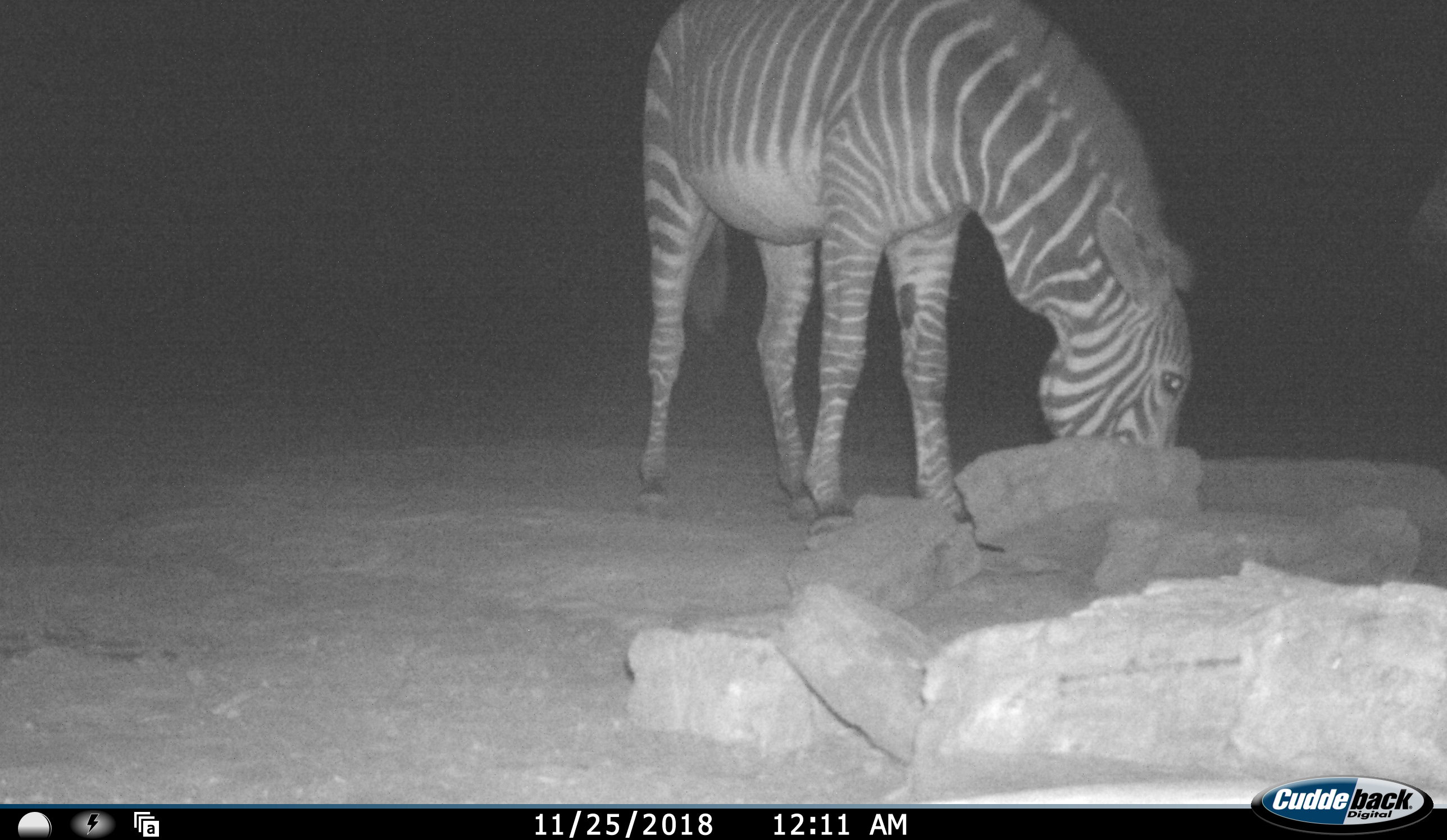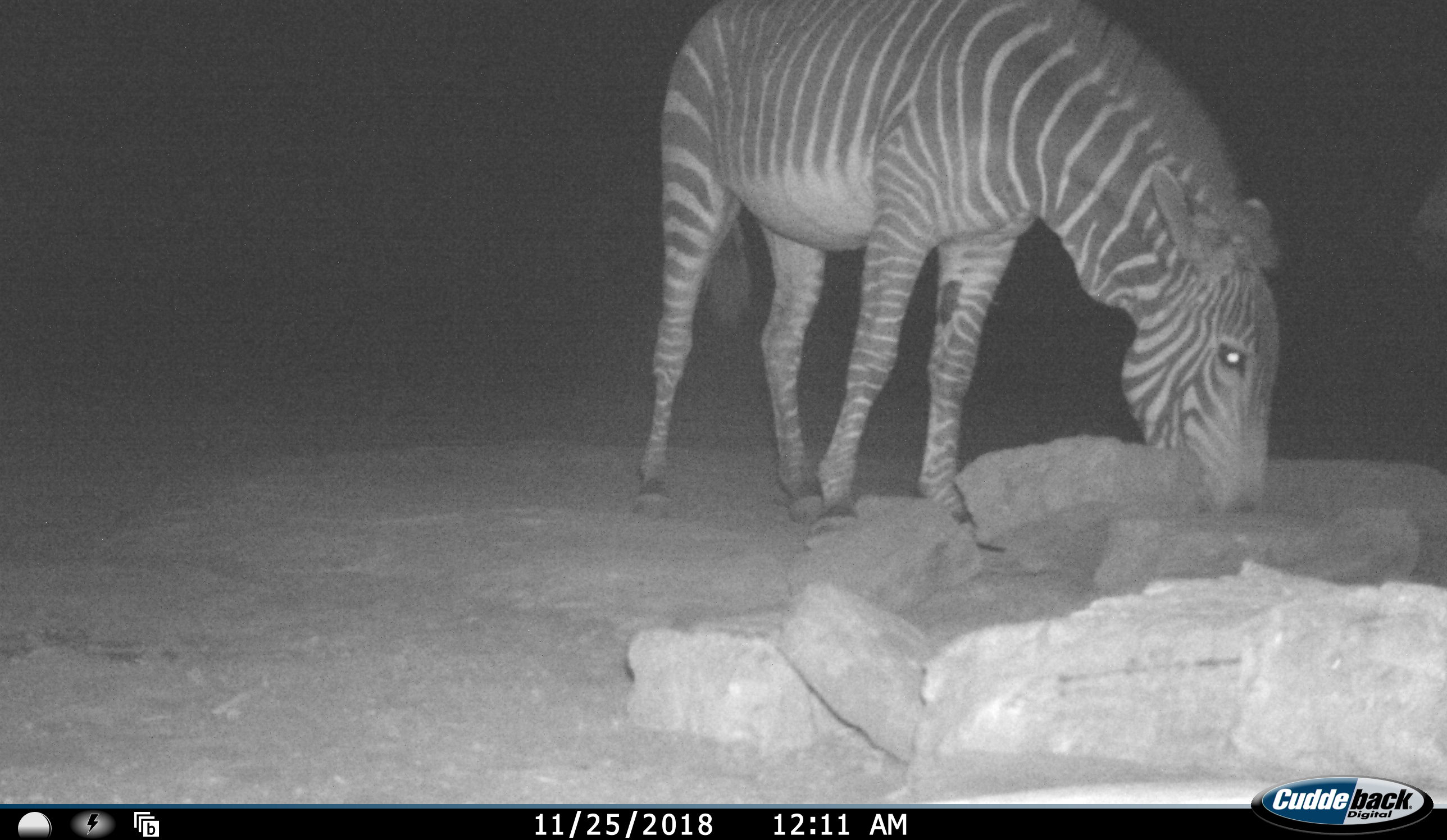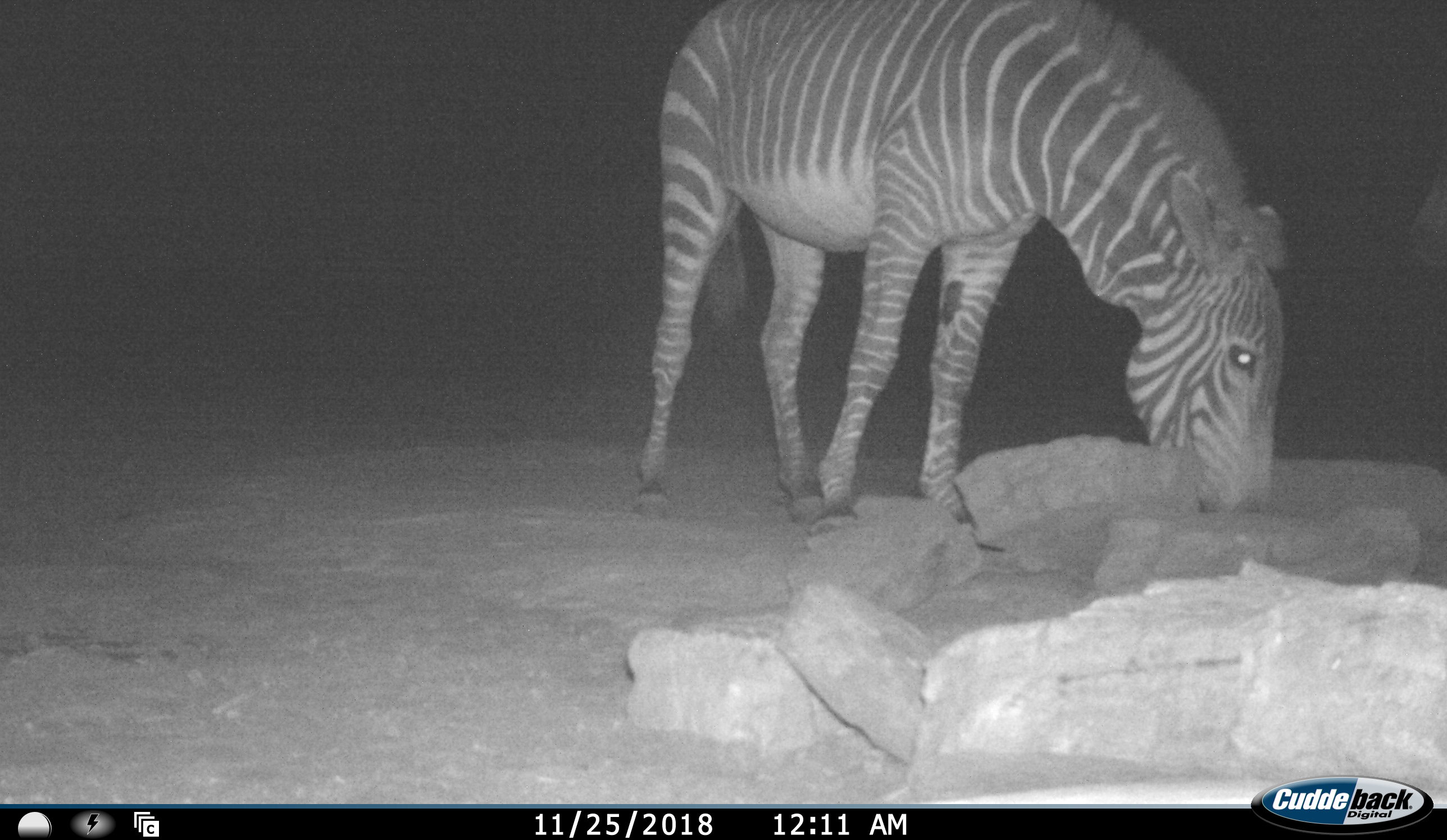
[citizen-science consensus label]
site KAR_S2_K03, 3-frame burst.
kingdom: Animalia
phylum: Chordata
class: Mammalia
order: Perissodactyla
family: Equidae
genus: Equus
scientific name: Equus zebra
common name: mountain zebra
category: zebramountain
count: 1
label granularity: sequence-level